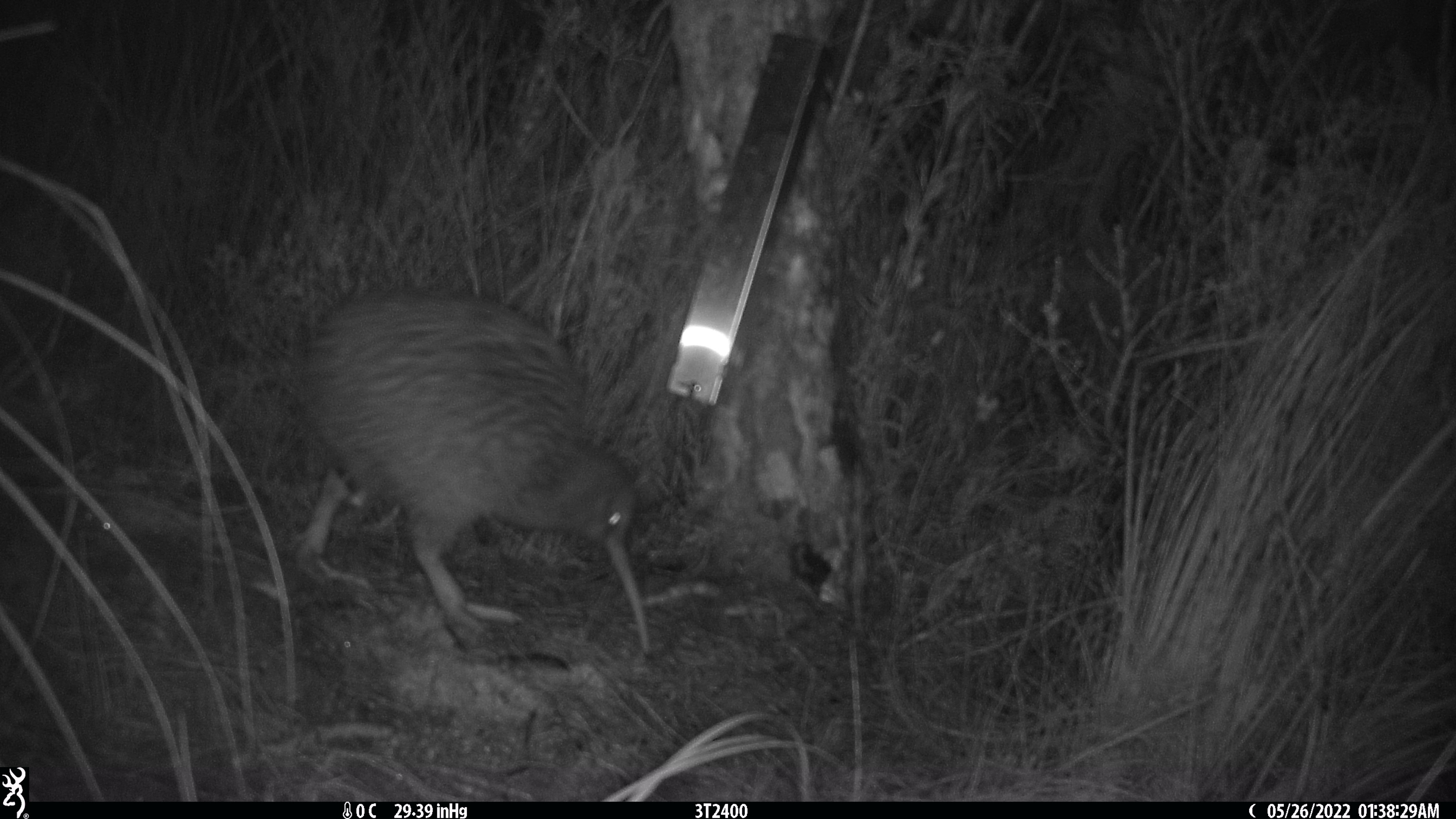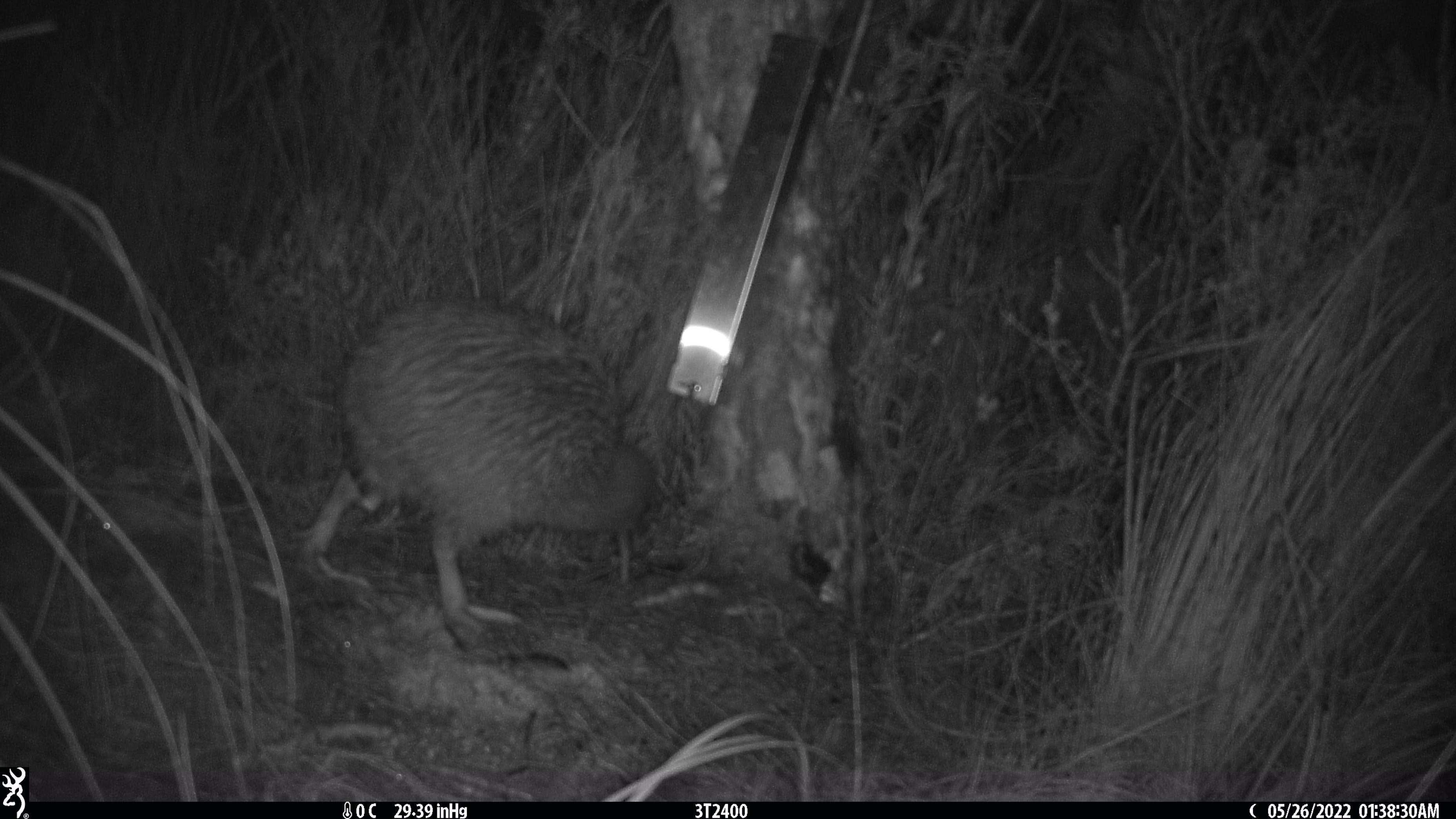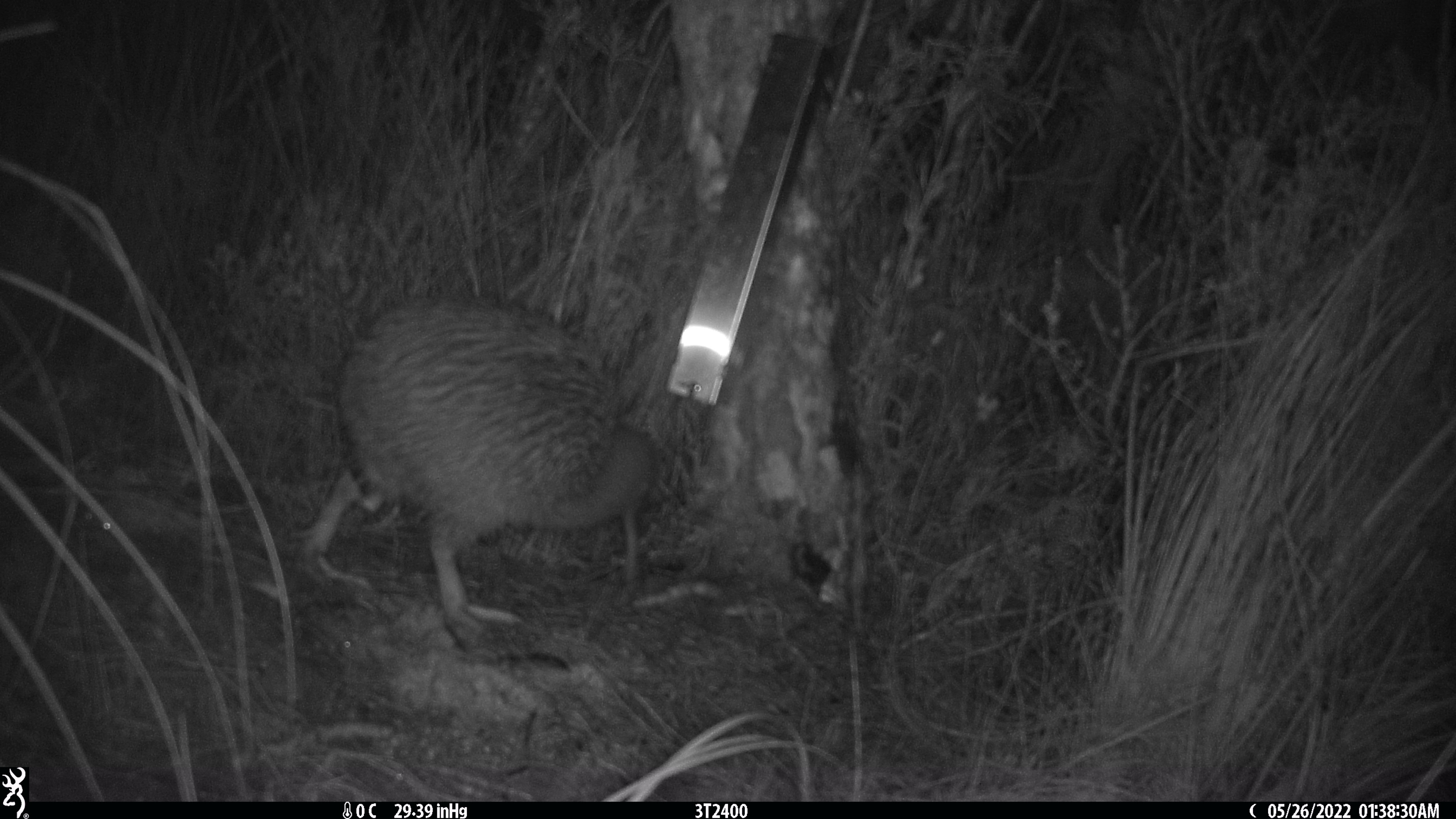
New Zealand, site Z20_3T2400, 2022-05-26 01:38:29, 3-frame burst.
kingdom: Animalia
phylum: Chordata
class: Aves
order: Apterygiformes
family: Apterygidae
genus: Apteryx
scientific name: Apteryx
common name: kiwi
Kiwi (Apteryx).